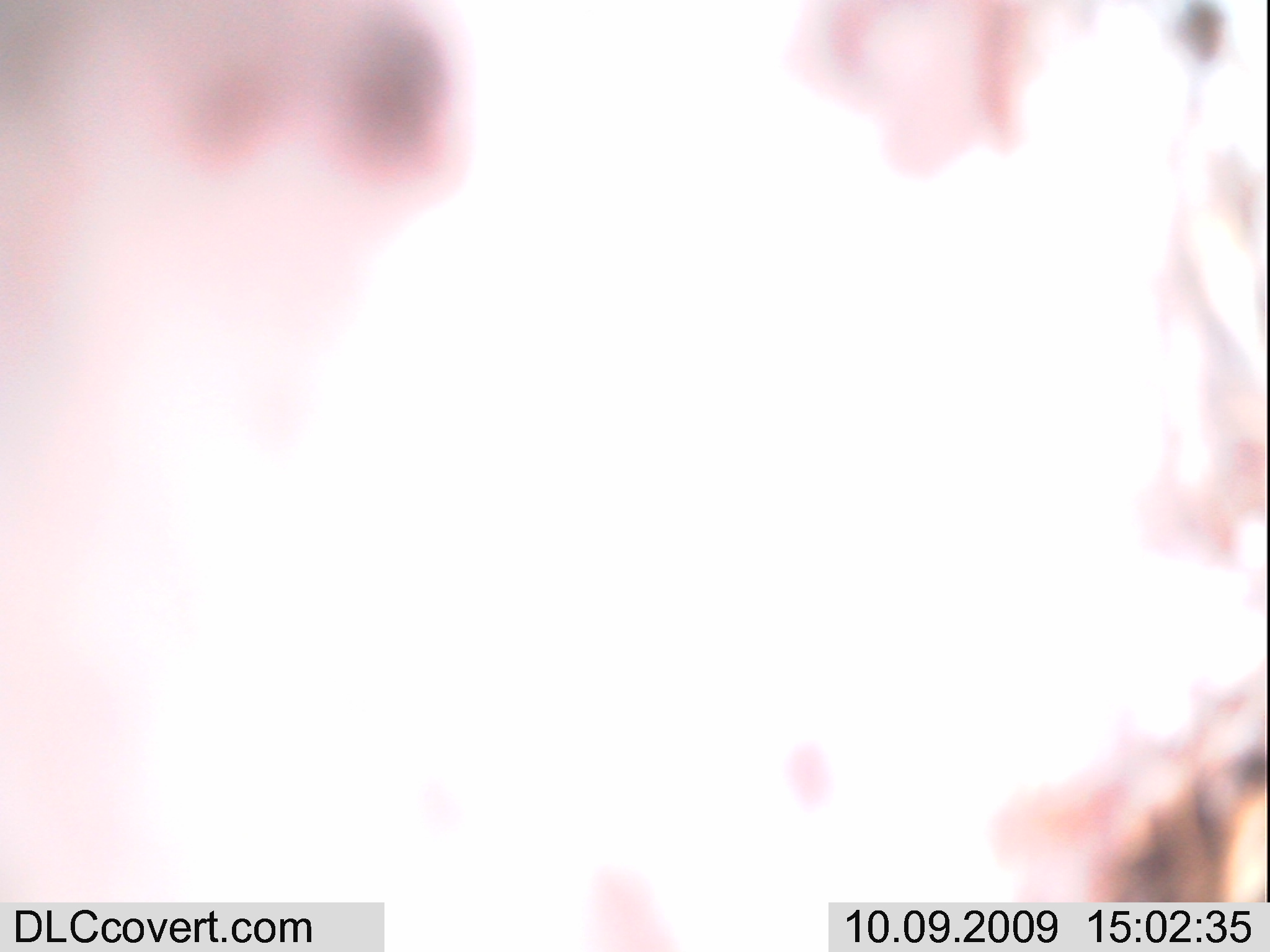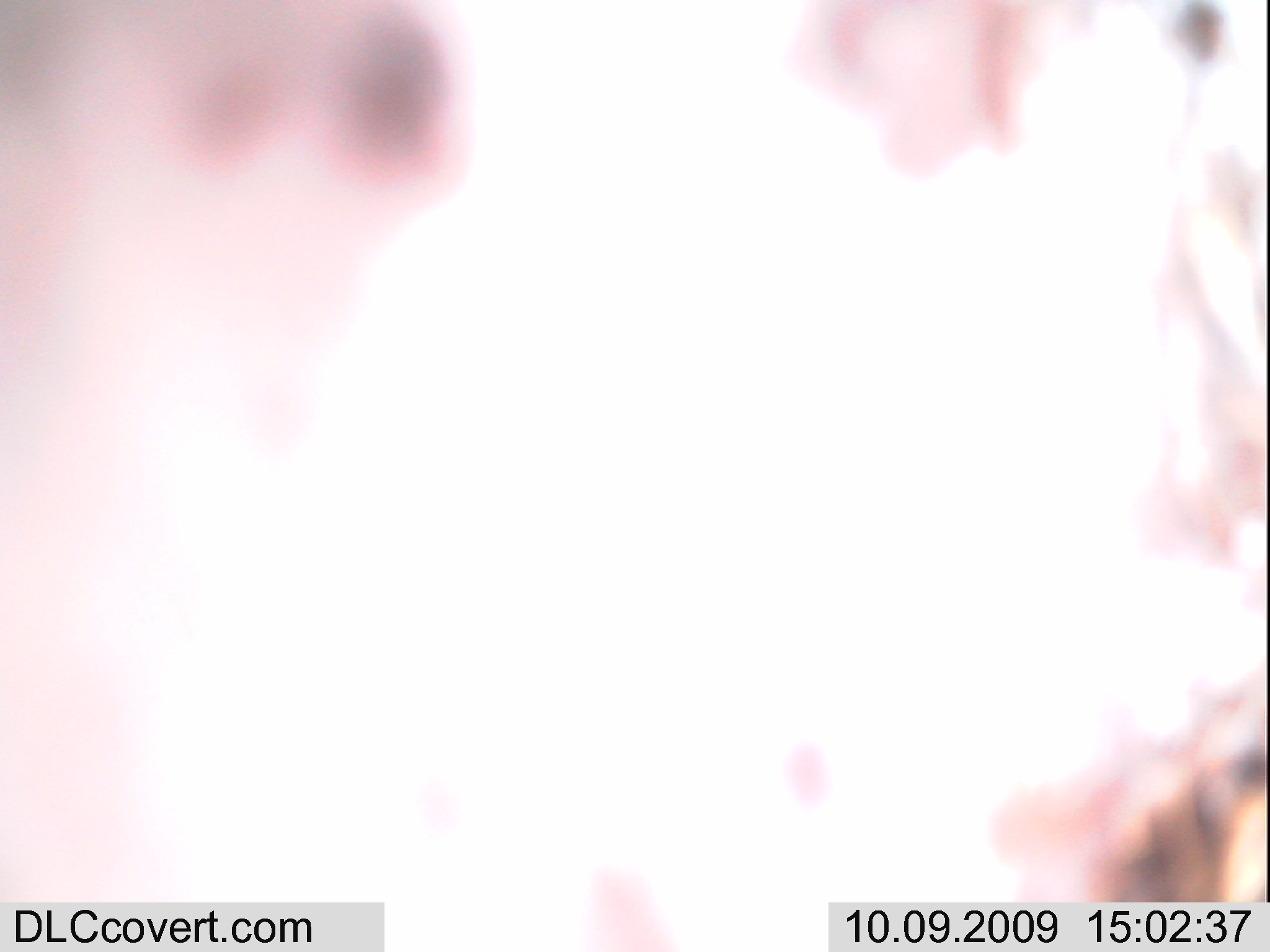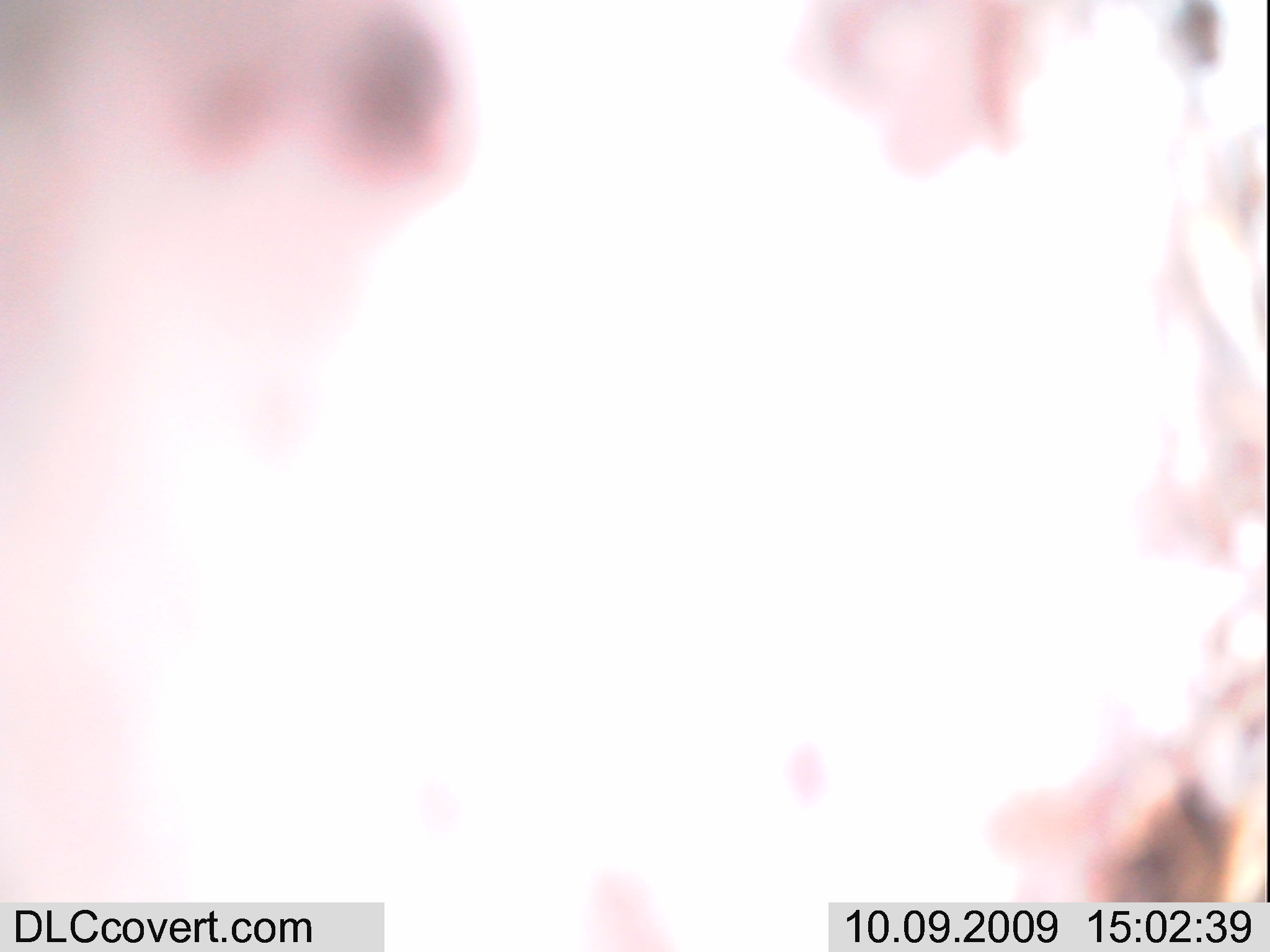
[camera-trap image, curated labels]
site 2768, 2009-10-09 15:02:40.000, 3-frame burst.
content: unidentified animal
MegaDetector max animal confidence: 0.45